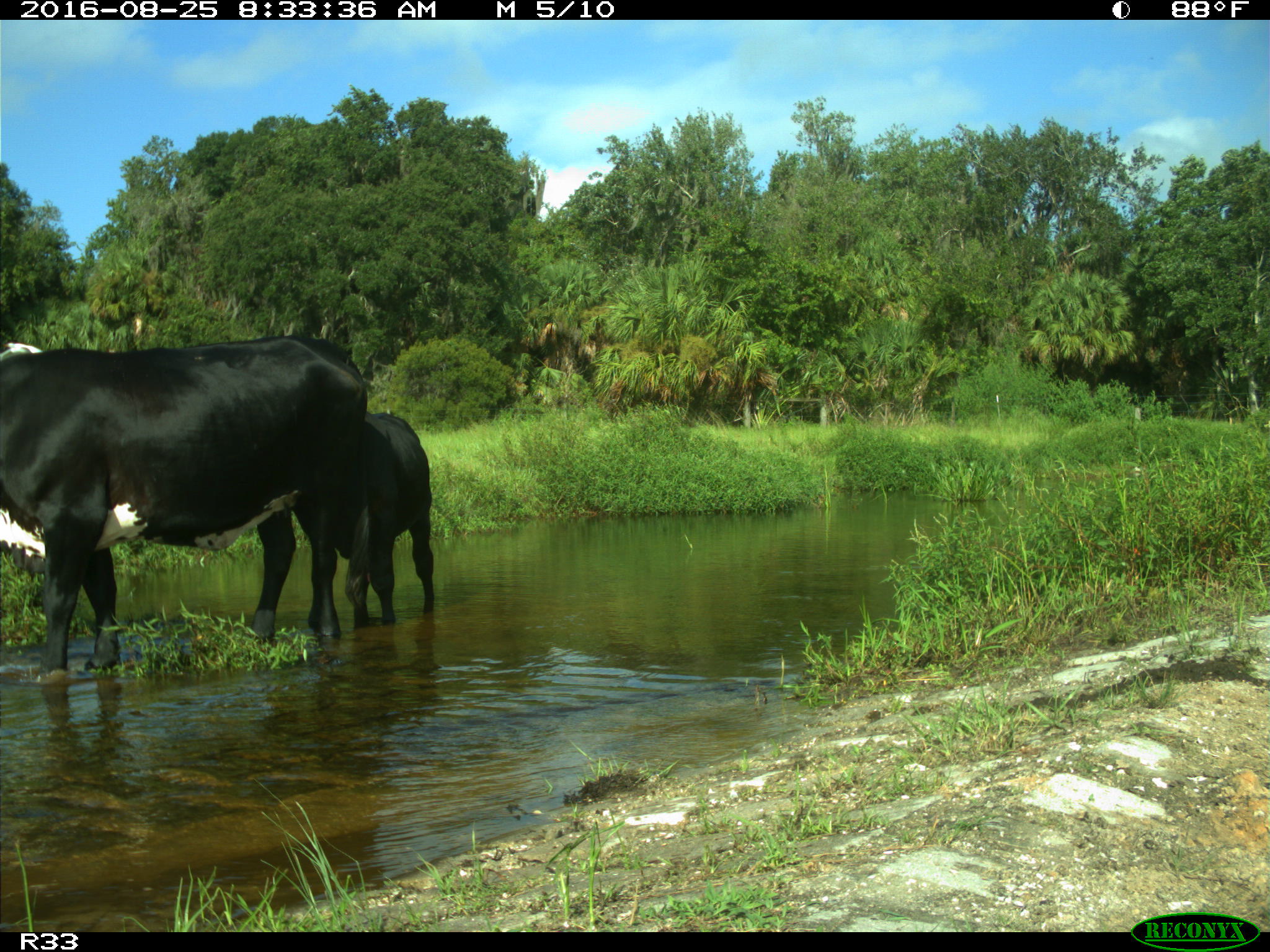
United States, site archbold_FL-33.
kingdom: Animalia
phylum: Chordata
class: Mammalia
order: Artiodactyla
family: Bovidae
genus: Bos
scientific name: Bos taurus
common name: domestic cow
Bos taurus (domestic cow).